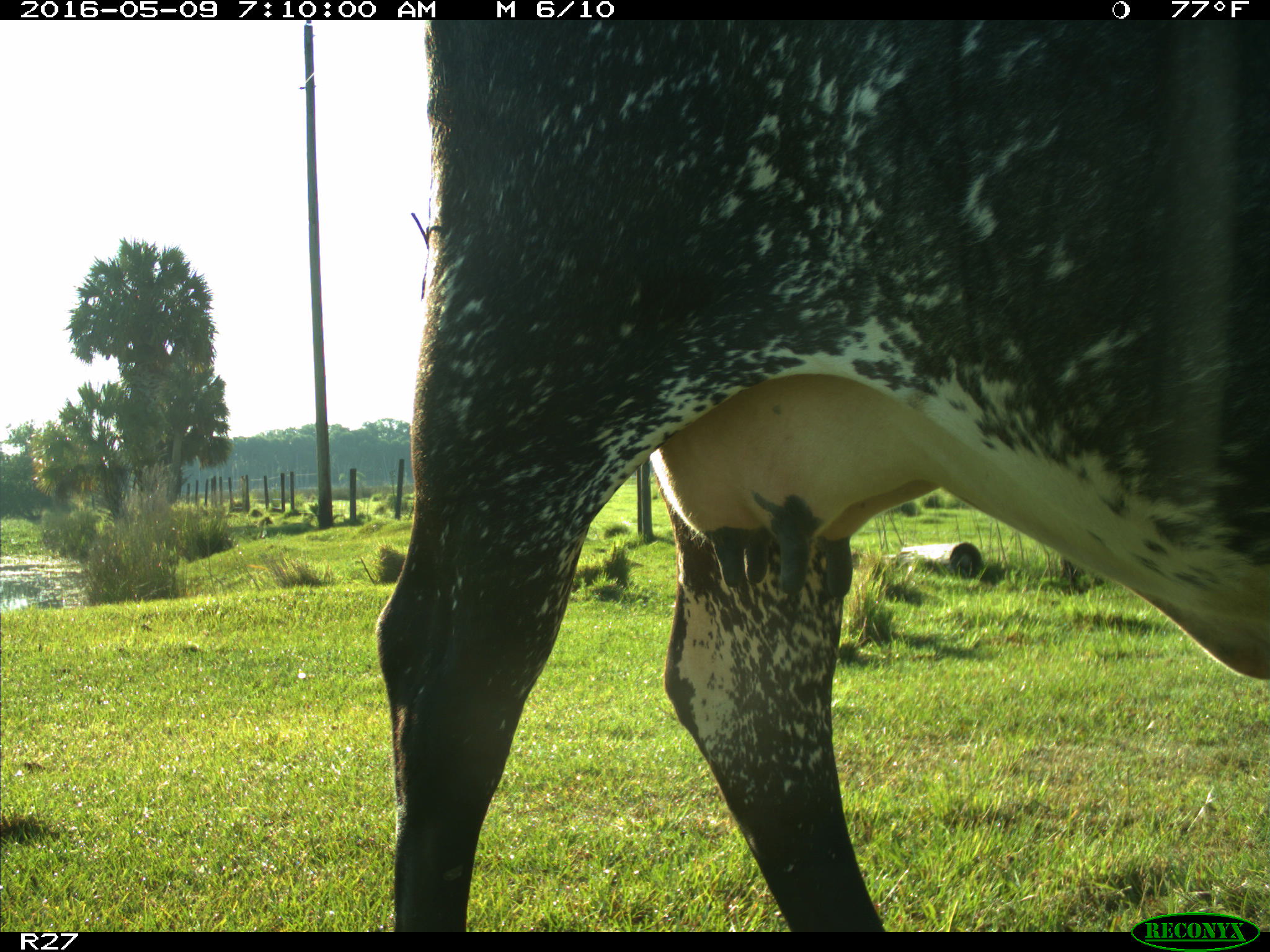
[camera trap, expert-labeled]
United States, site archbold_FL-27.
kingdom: Animalia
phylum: Chordata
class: Mammalia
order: Artiodactyla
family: Bovidae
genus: Bos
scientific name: Bos taurus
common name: domestic cow